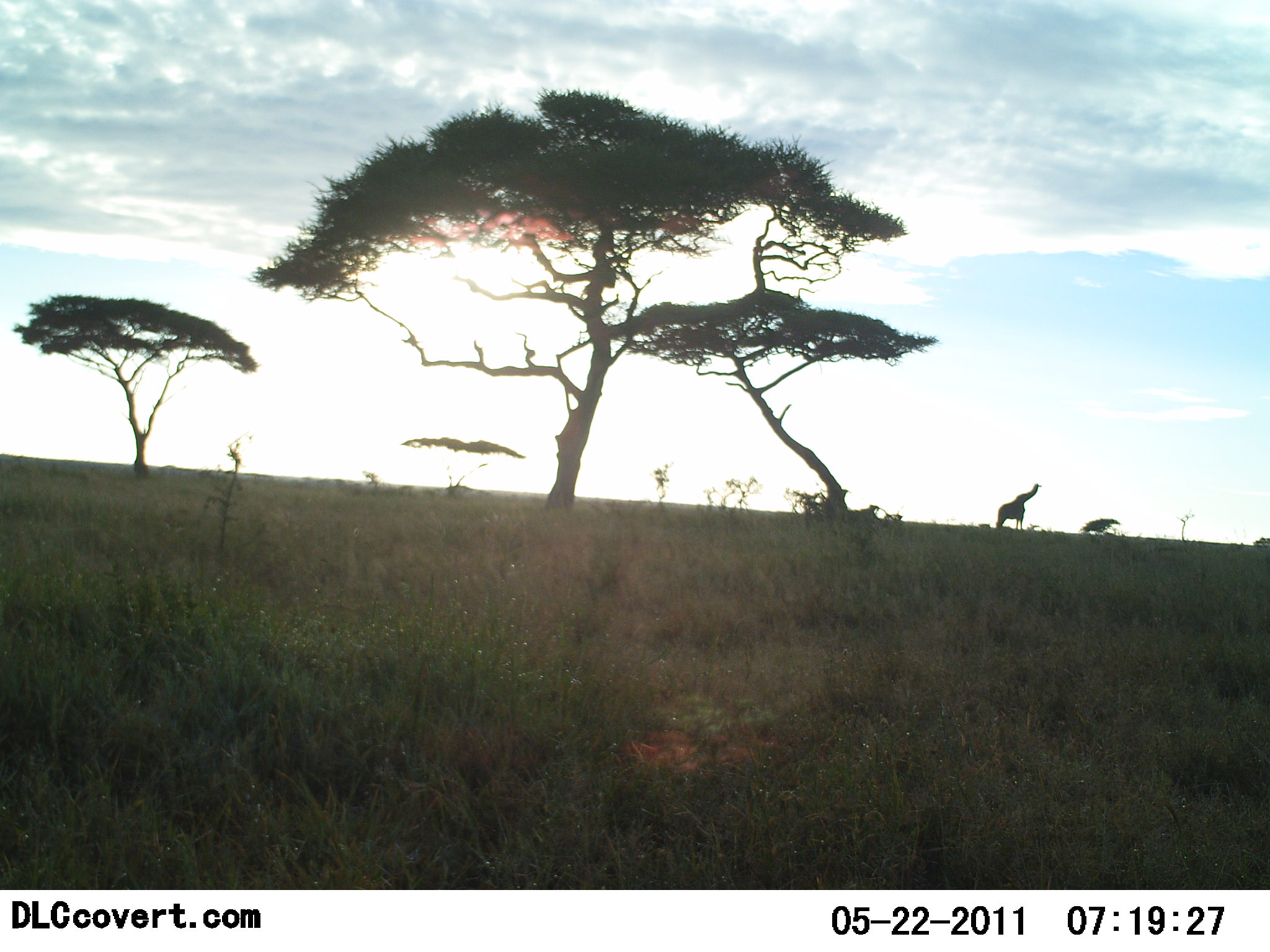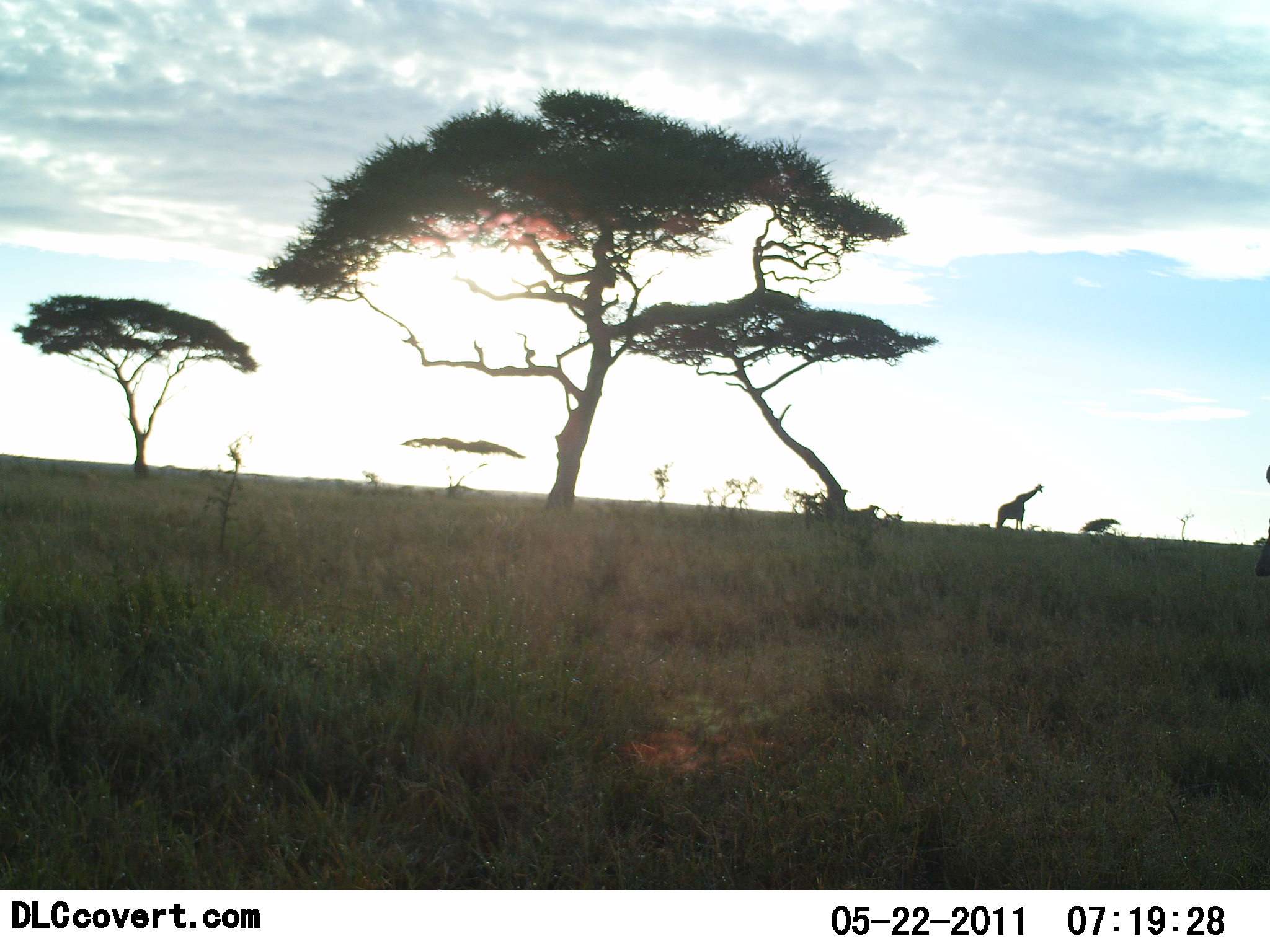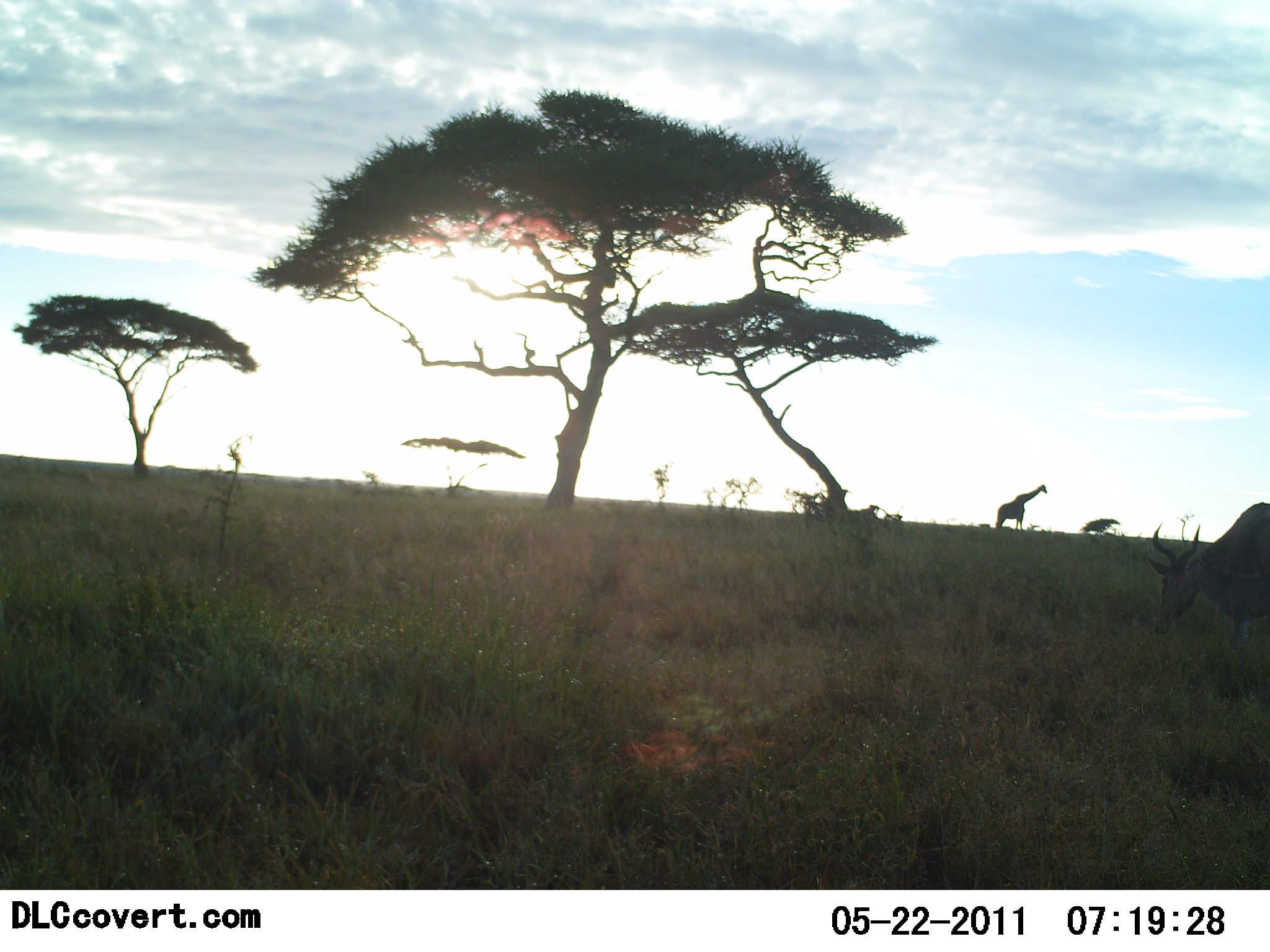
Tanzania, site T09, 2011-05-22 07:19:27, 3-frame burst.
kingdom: Animalia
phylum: Chordata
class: Mammalia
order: Artiodactyla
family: Giraffidae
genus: Giraffa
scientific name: Giraffa camelopardalis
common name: giraffe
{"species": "giraffe (Giraffa camelopardalis)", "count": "1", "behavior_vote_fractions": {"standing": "100%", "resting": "0%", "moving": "0%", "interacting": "0%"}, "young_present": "0%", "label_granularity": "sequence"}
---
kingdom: Animalia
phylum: Chordata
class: Mammalia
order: Artiodactyla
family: Bovidae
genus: Alcelaphus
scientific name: Alcelaphus buselaphus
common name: hartebeest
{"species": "hartebeest (Alcelaphus buselaphus)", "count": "1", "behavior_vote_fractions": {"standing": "12%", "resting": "0%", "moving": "75%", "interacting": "0%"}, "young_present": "0%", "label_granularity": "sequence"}